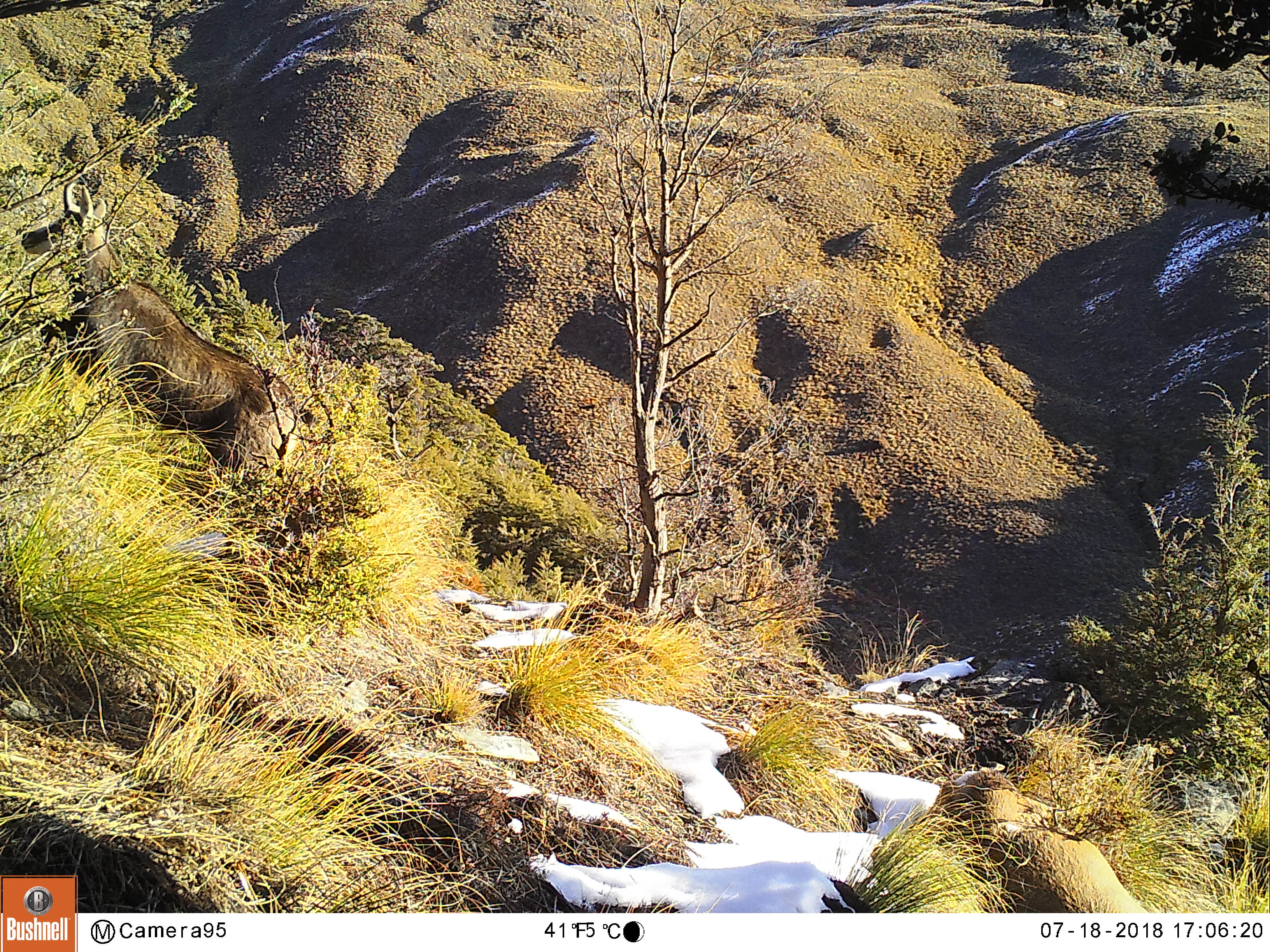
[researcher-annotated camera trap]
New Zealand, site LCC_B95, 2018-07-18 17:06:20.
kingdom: Animalia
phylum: Chordata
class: Mammalia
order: Artiodactyla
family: Bovidae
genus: Rupicapra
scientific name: Rupicapra rupicapra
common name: alpine chamois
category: chamois